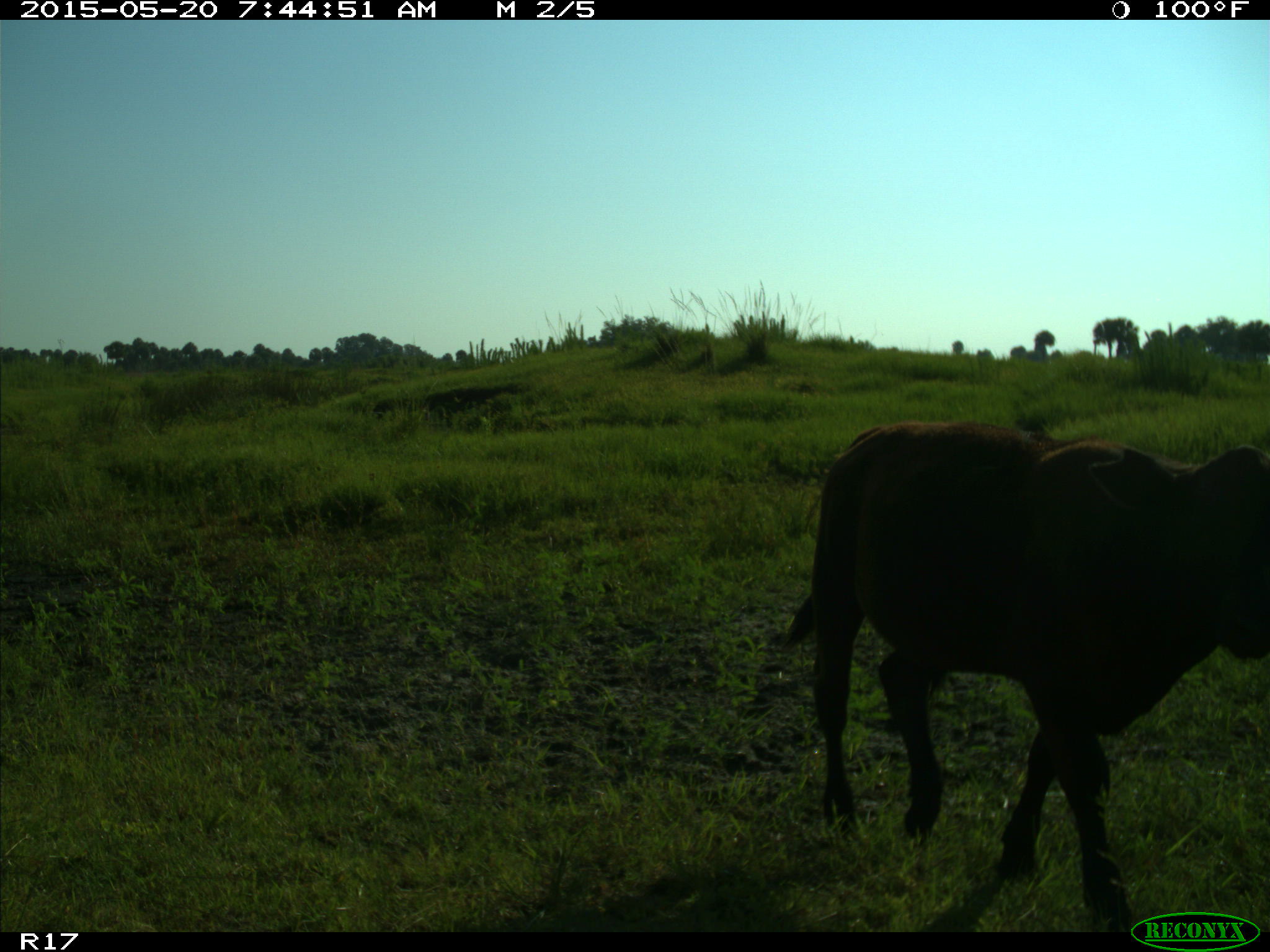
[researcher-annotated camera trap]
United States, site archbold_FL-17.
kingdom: Animalia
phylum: Chordata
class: Mammalia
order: Artiodactyla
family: Bovidae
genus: Bos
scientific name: Bos taurus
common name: domestic cow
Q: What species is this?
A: Bos taurus (domestic cow).